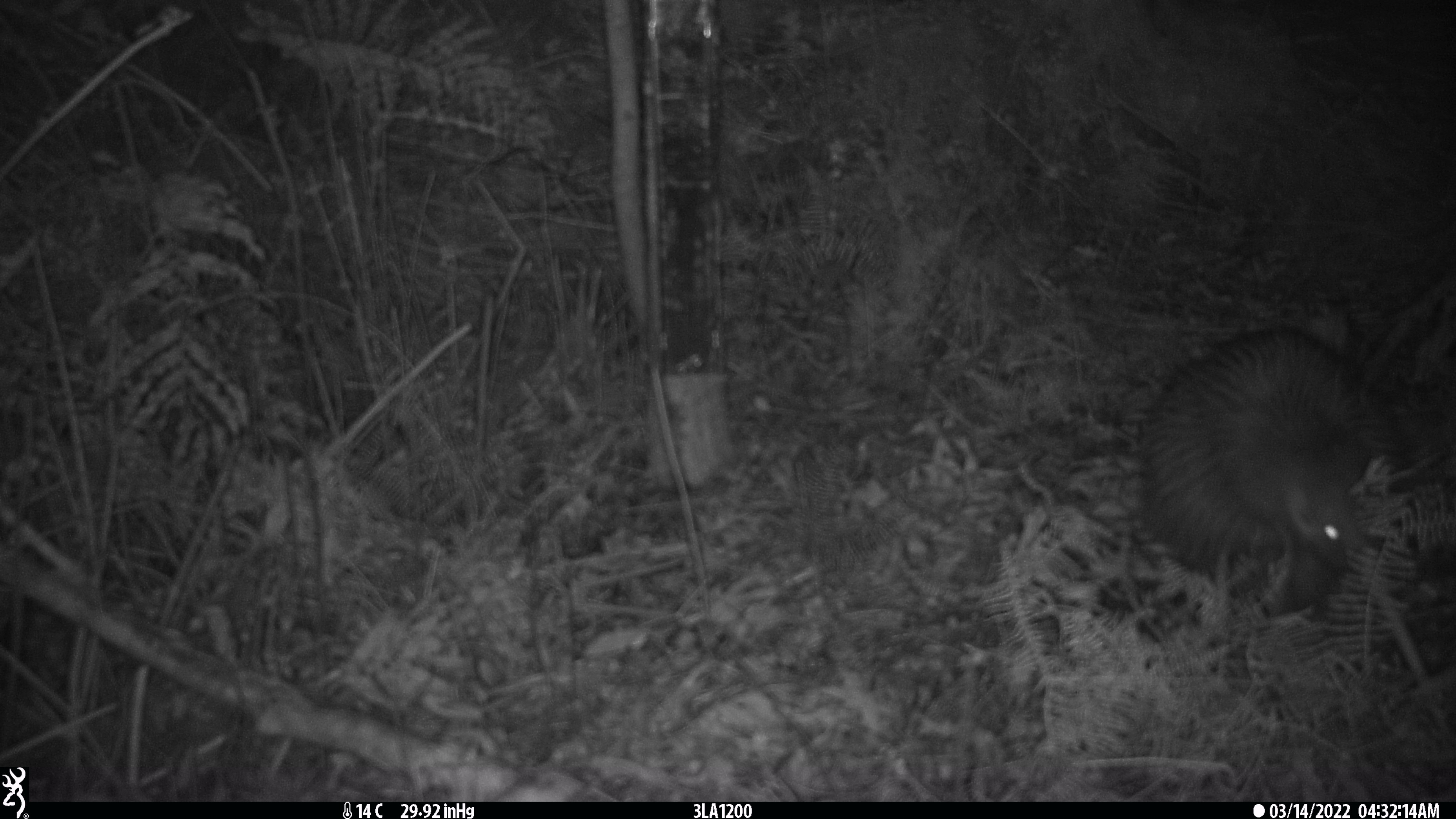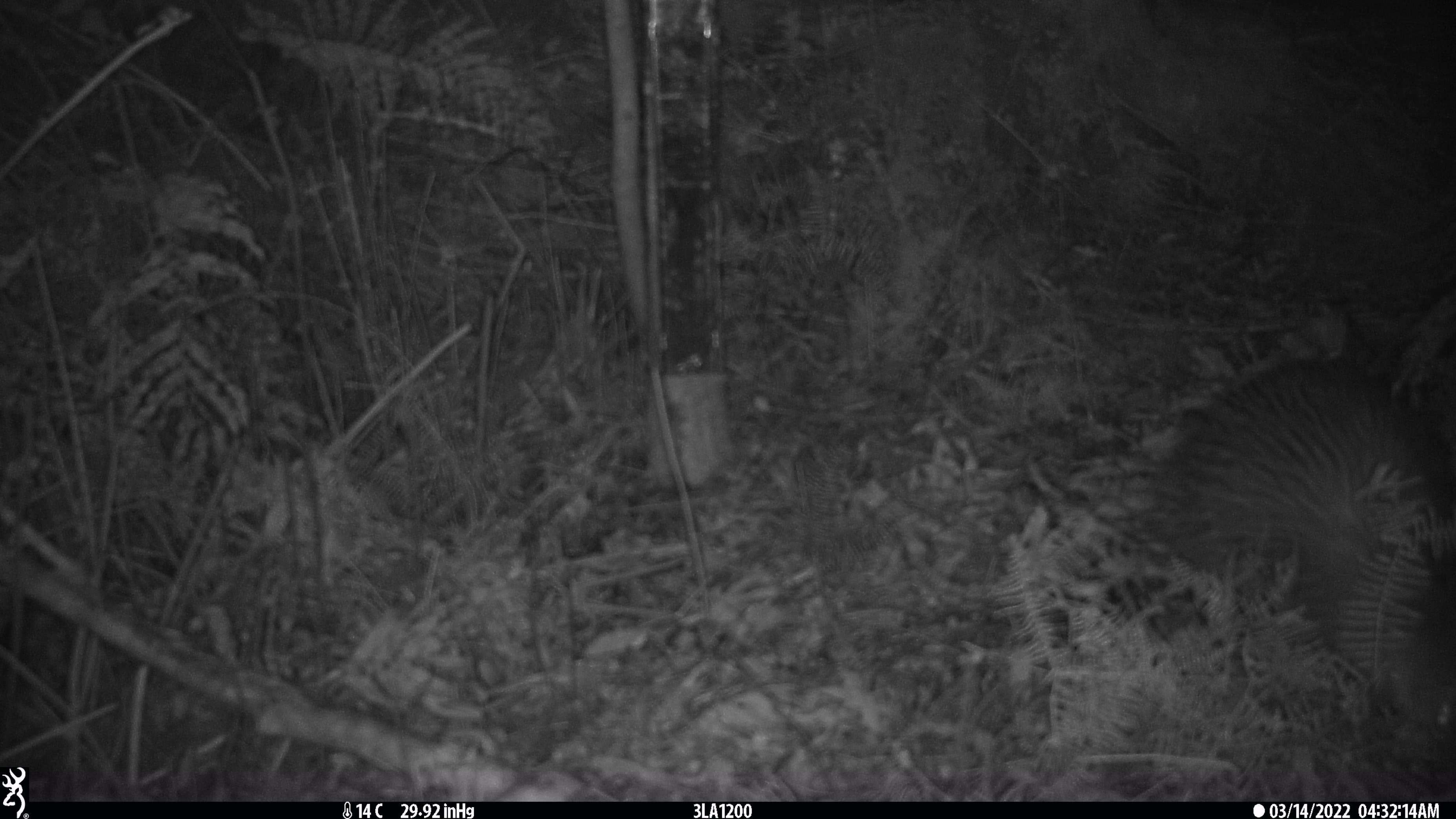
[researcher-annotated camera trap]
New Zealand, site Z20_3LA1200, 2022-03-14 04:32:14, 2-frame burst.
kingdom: Animalia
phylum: Chordata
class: Aves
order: Apterygiformes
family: Apterygidae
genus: Apteryx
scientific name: Apteryx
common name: kiwi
Kiwi (Apteryx).